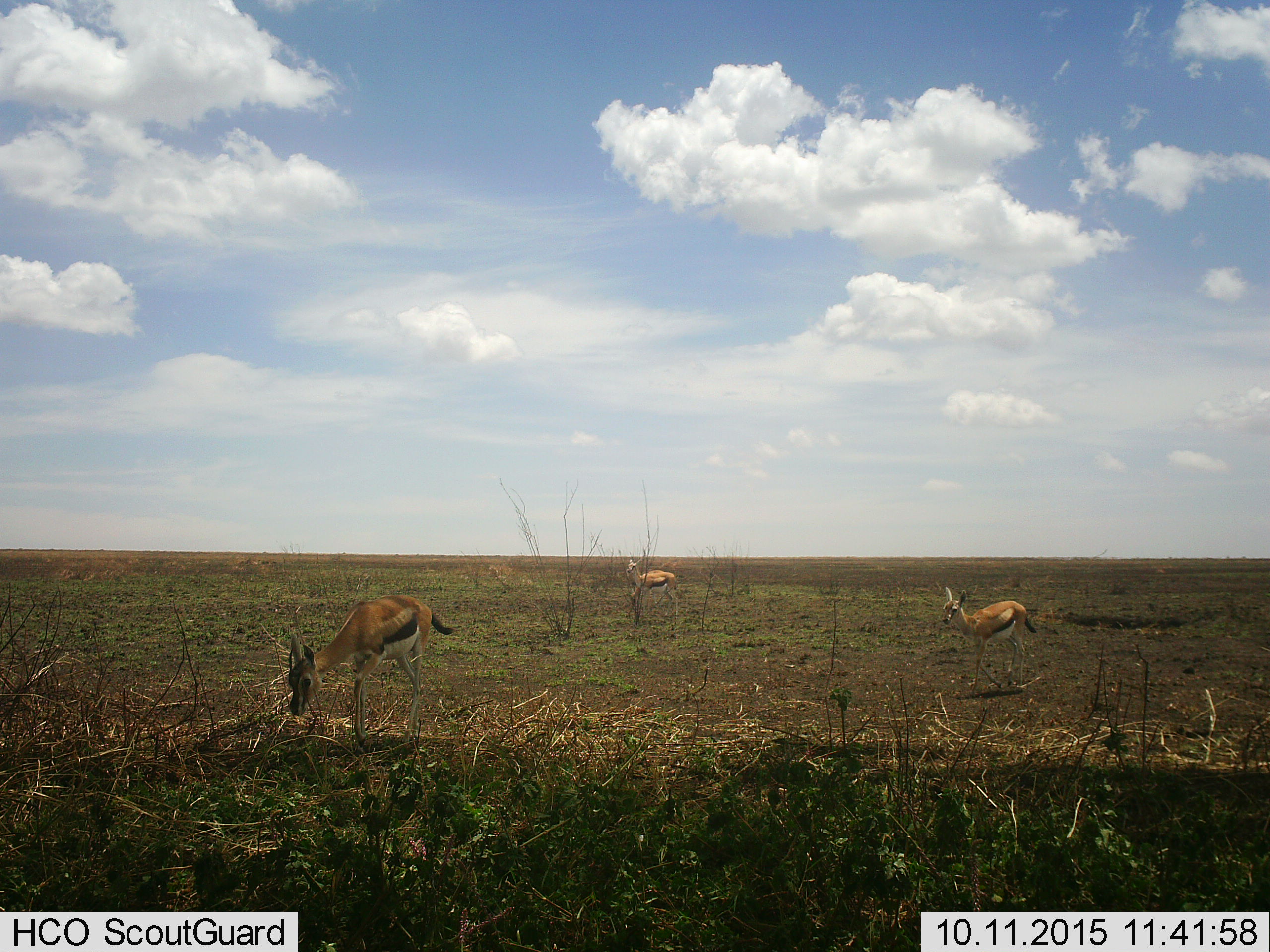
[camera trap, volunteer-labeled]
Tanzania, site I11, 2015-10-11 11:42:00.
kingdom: Animalia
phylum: Chordata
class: Mammalia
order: Artiodactyla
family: Bovidae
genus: Eudorcas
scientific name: Eudorcas thomsonii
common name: thomson's gazelle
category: gazellethomsons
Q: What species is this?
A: Gazellethomsons (thomson's gazelle) (Eudorcas thomsonii).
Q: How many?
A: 3.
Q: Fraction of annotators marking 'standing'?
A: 67%.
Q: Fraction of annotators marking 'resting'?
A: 0%.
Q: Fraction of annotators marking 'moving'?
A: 44%.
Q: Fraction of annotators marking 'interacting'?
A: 0%.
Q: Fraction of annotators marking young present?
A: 33%.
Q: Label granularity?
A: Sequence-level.